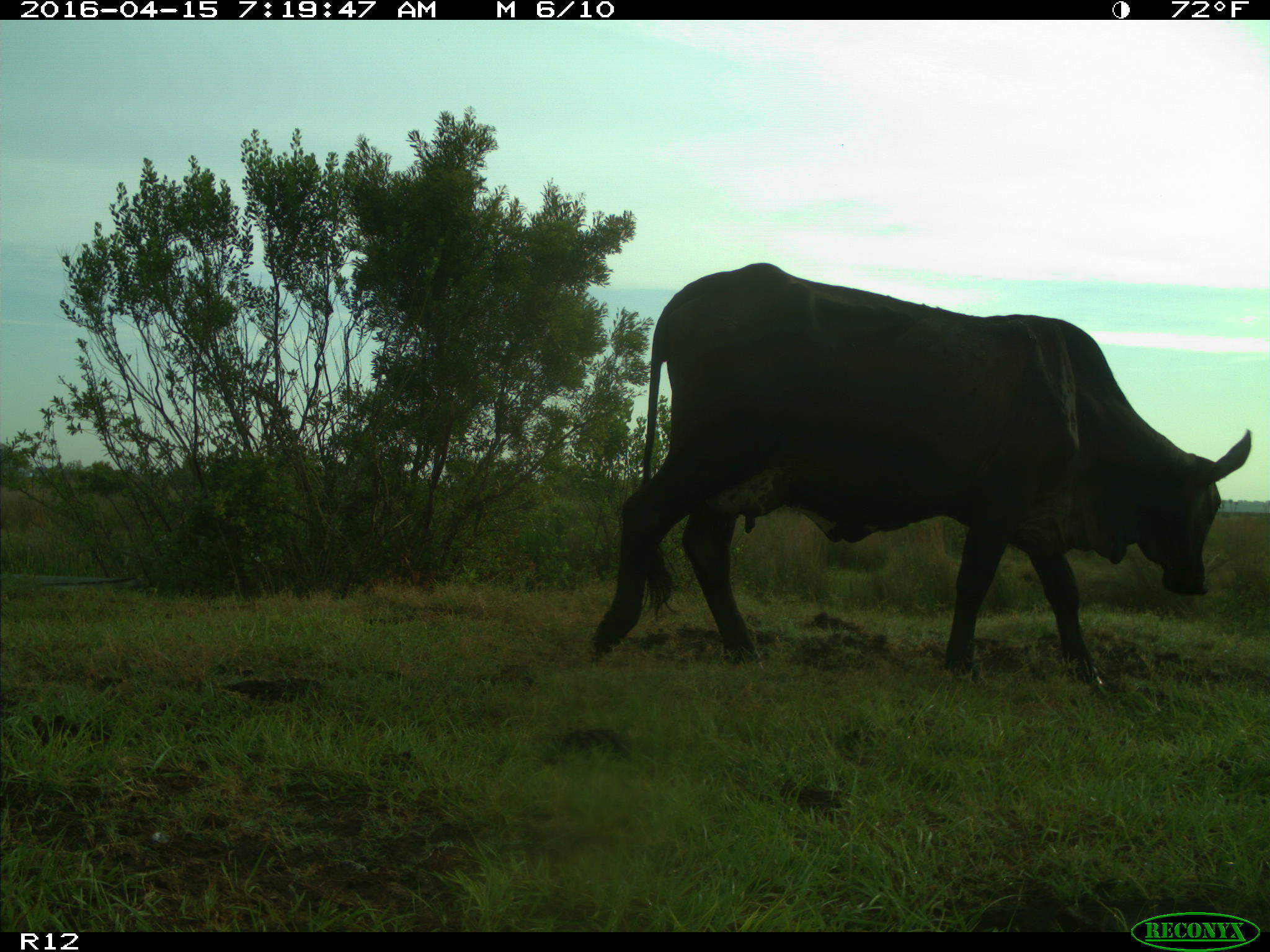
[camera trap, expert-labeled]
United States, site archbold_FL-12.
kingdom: Animalia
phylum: Chordata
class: Mammalia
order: Artiodactyla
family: Bovidae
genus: Bos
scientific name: Bos taurus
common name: domestic cow